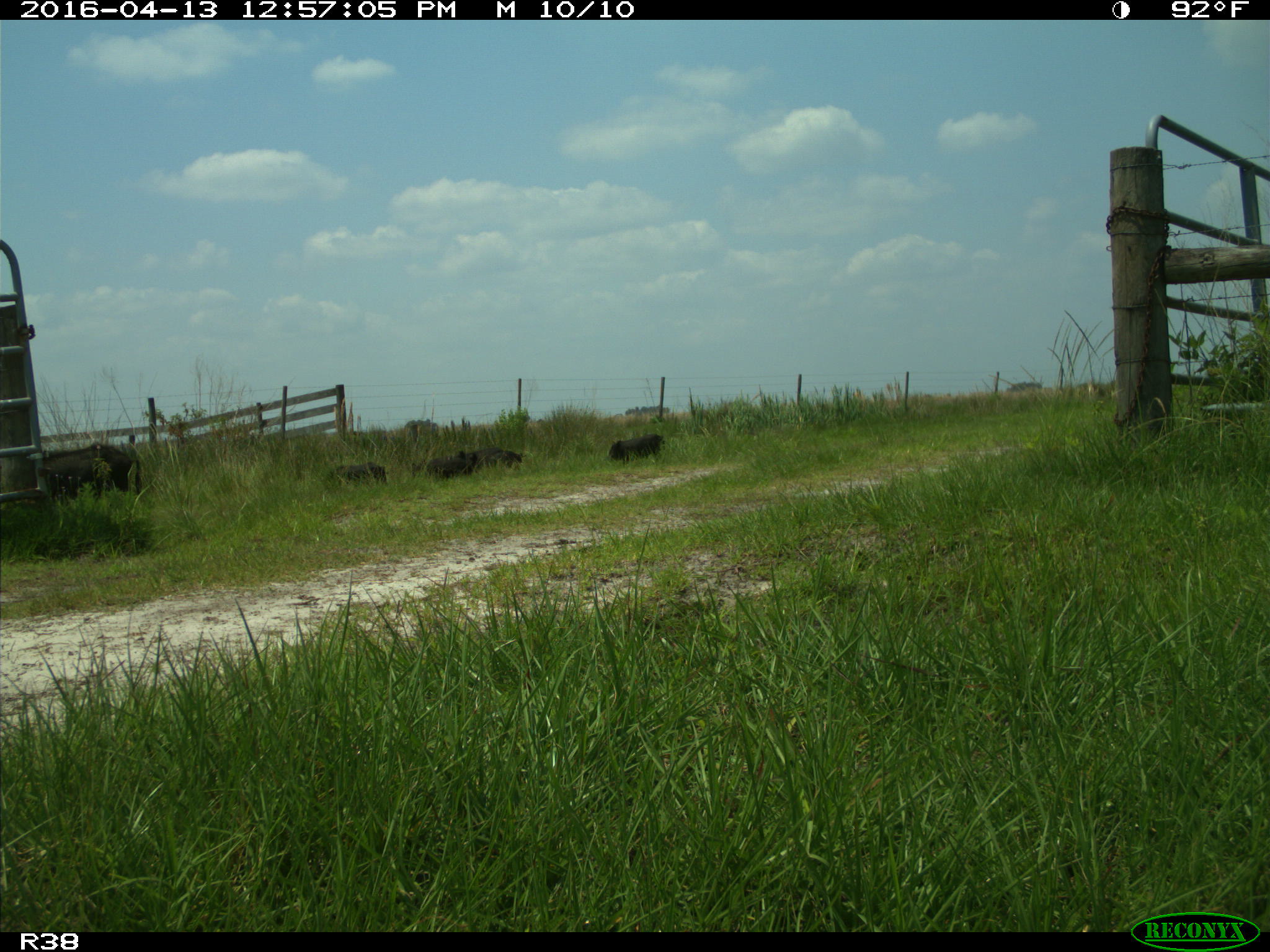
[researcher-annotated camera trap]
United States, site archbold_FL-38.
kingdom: Animalia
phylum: Chordata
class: Mammalia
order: Artiodactyla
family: Suidae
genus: Sus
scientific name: Sus scrofa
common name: wild boar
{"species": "Sus scrofa (wild boar)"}